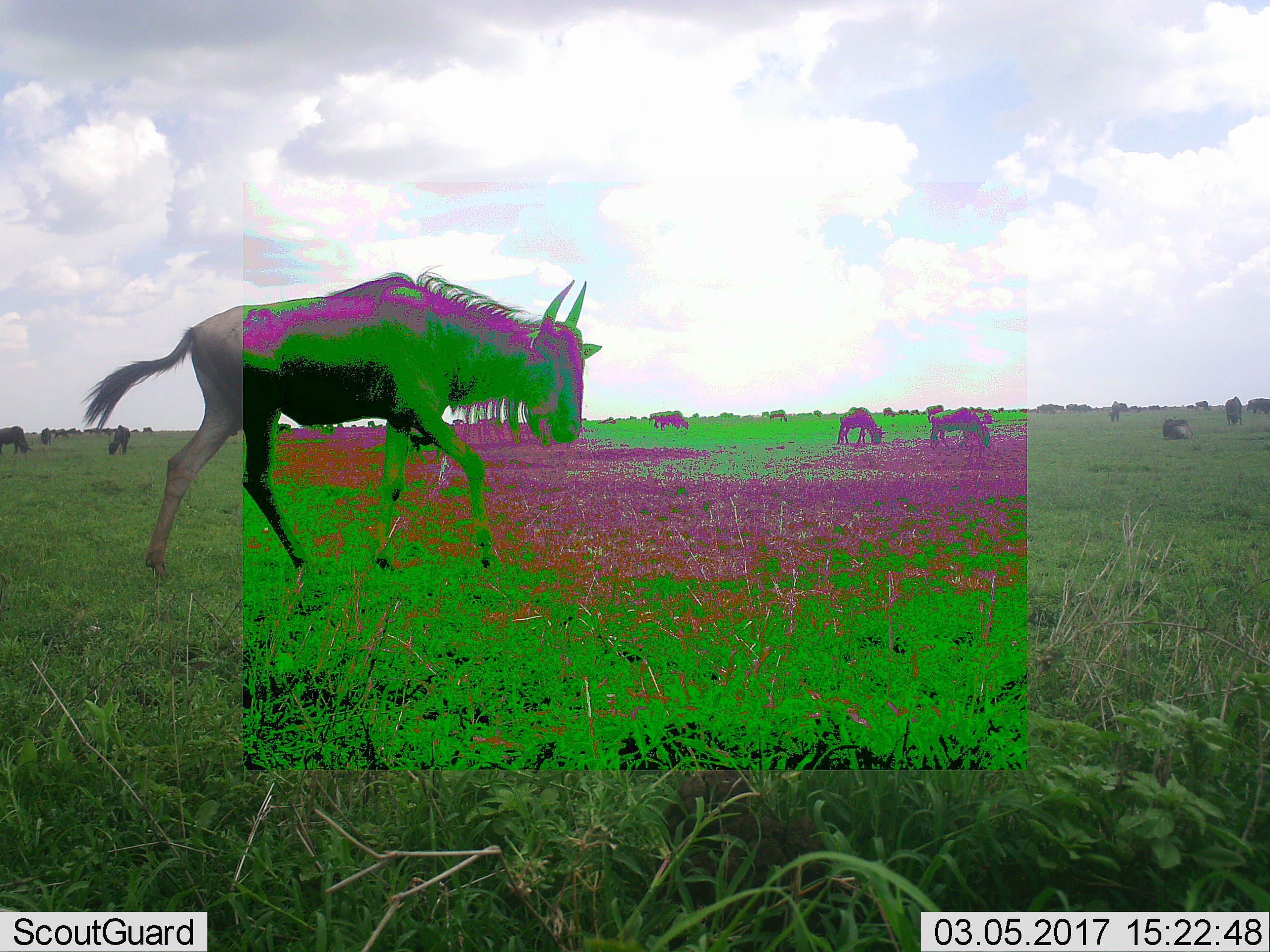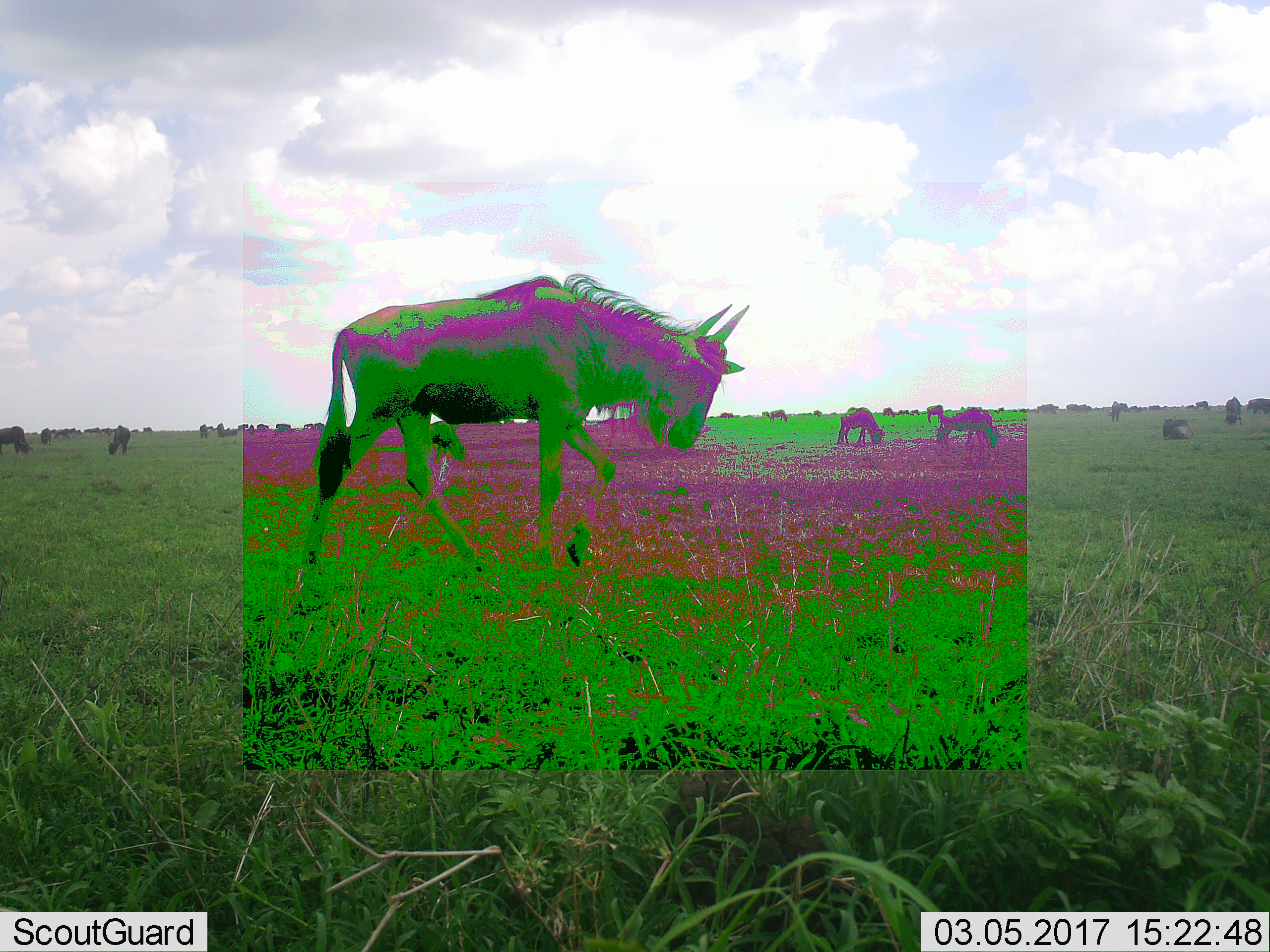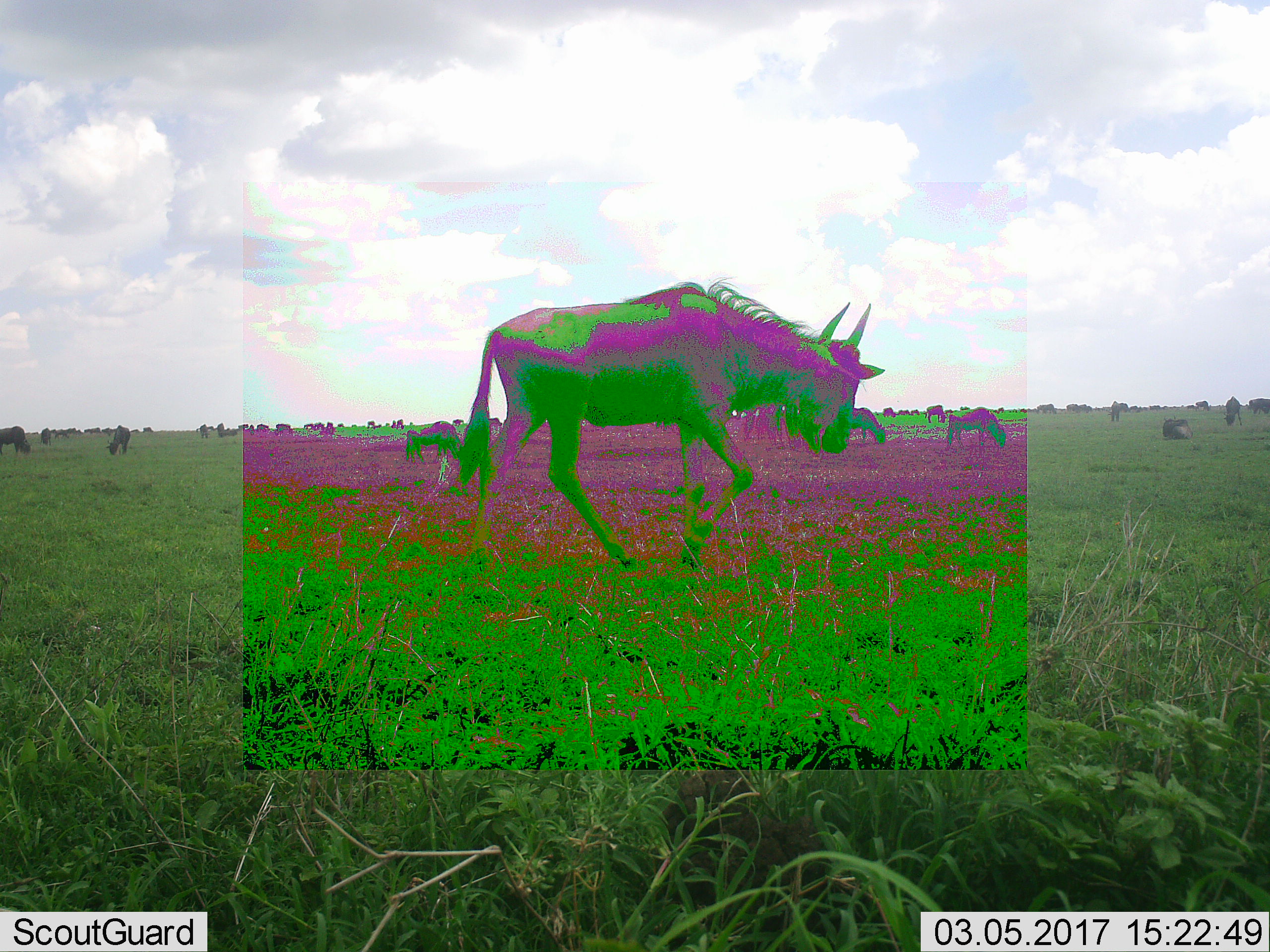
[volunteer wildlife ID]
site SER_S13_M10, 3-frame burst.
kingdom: Animalia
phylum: Chordata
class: Mammalia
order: Artiodactyla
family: Bovidae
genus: Connochaetes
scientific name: Connochaetes taurinus taurinus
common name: blue wildebeest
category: wildebeestblue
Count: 11-50.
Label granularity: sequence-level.